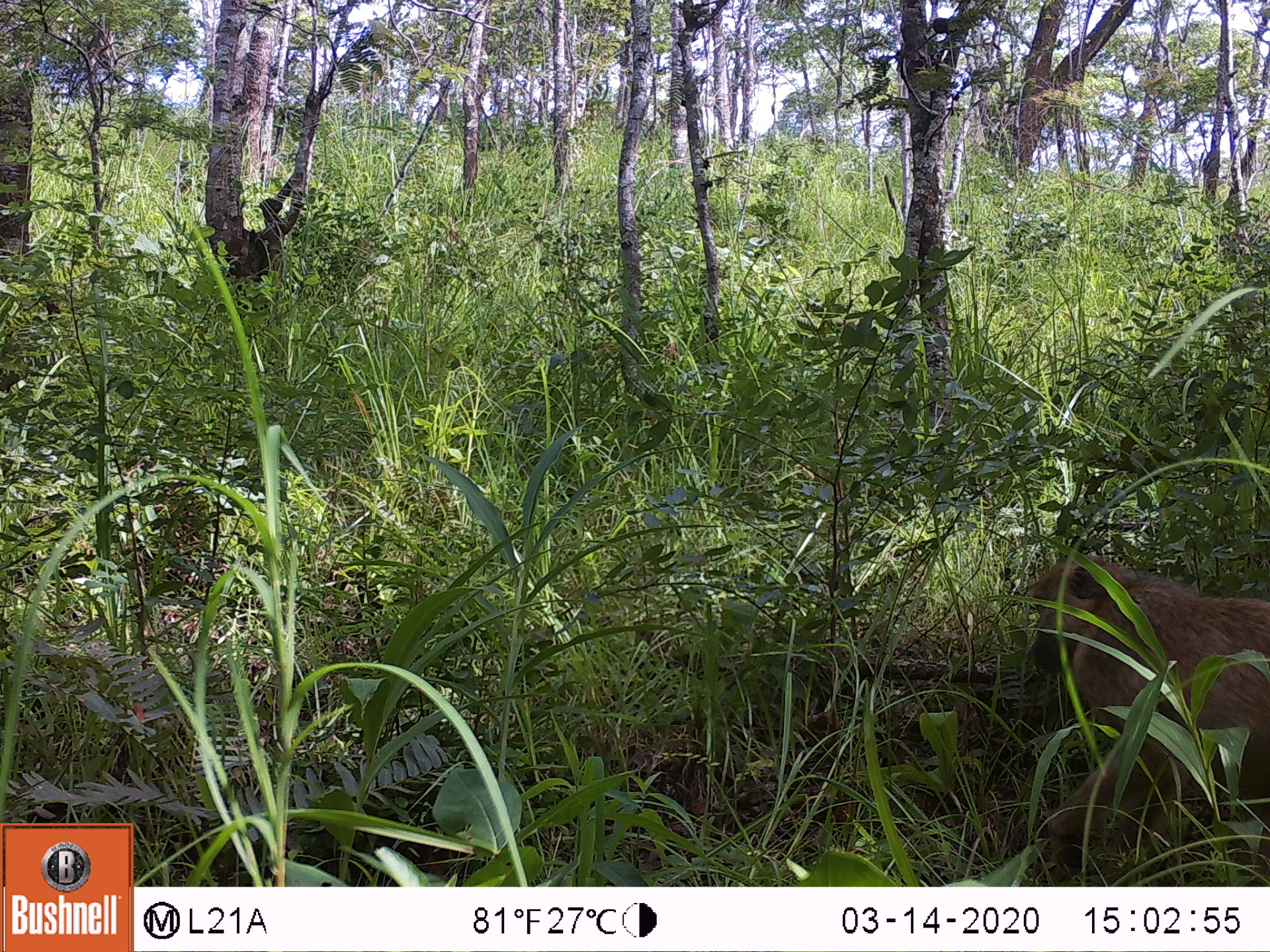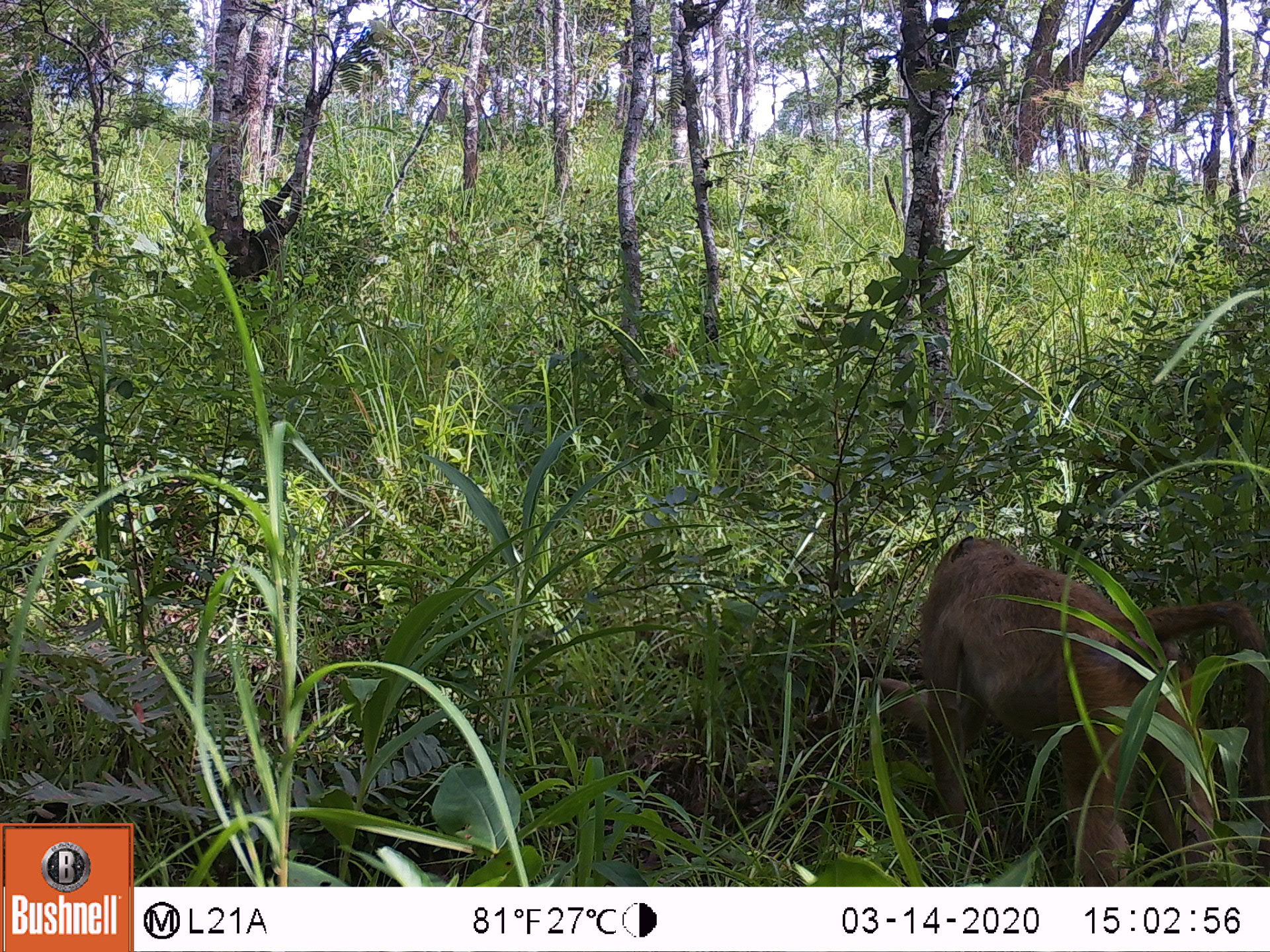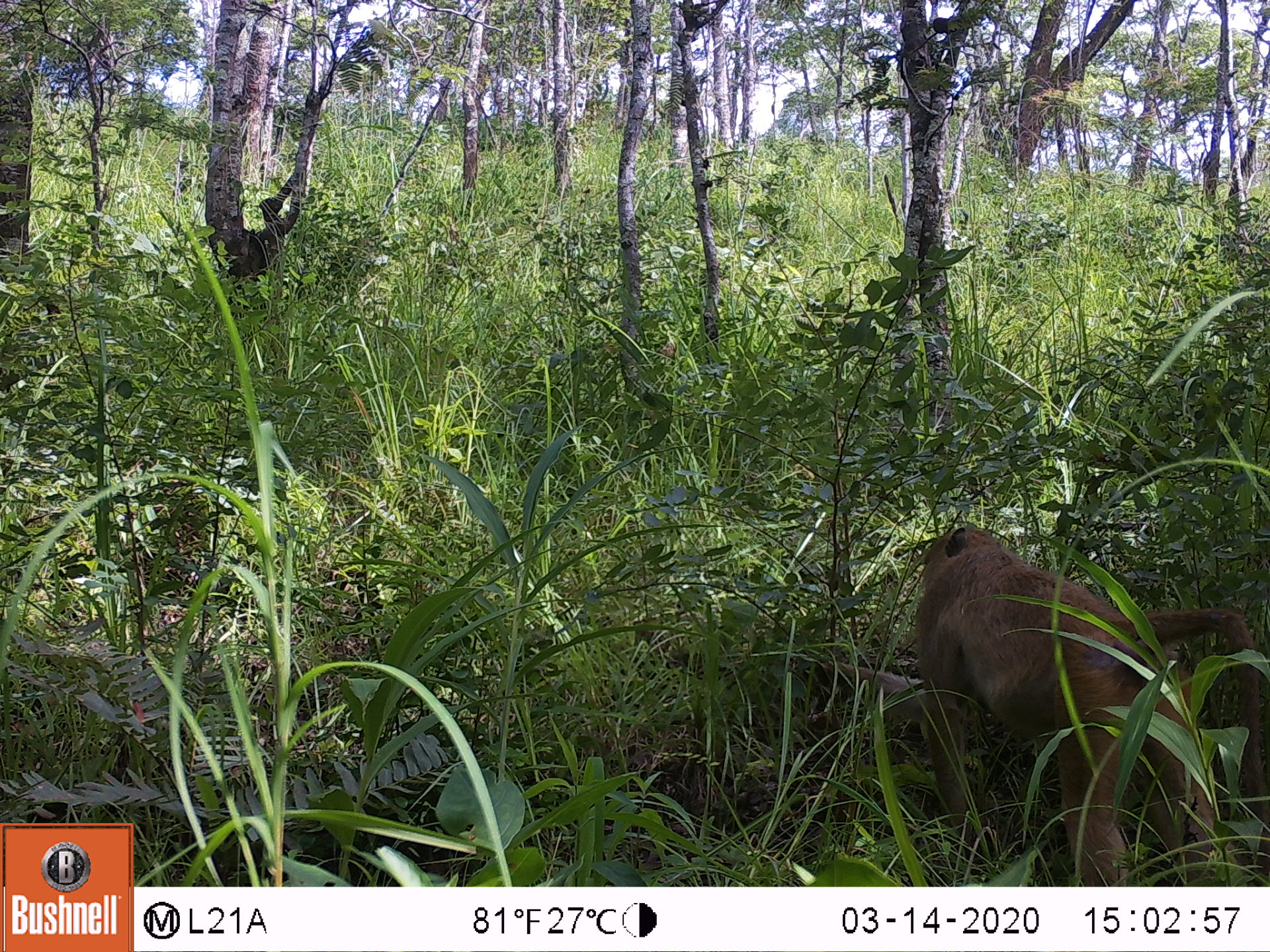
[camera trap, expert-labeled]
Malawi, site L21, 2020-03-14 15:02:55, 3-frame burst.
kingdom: Animalia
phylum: Chordata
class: Mammalia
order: Primates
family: Cercopithecidae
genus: Papio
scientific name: Papio cynocephalus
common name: yellow baboon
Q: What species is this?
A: Yellow baboon (Papio cynocephalus).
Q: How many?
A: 1.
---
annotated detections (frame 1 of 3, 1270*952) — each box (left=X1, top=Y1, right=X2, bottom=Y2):
yellow baboon: (left=1013, top=564, right=1262, bottom=865)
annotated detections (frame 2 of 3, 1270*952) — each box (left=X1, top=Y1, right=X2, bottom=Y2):
yellow baboon: (left=865, top=538, right=1270, bottom=878)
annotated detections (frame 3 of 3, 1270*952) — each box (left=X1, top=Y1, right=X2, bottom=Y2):
yellow baboon: (left=850, top=523, right=1265, bottom=878)